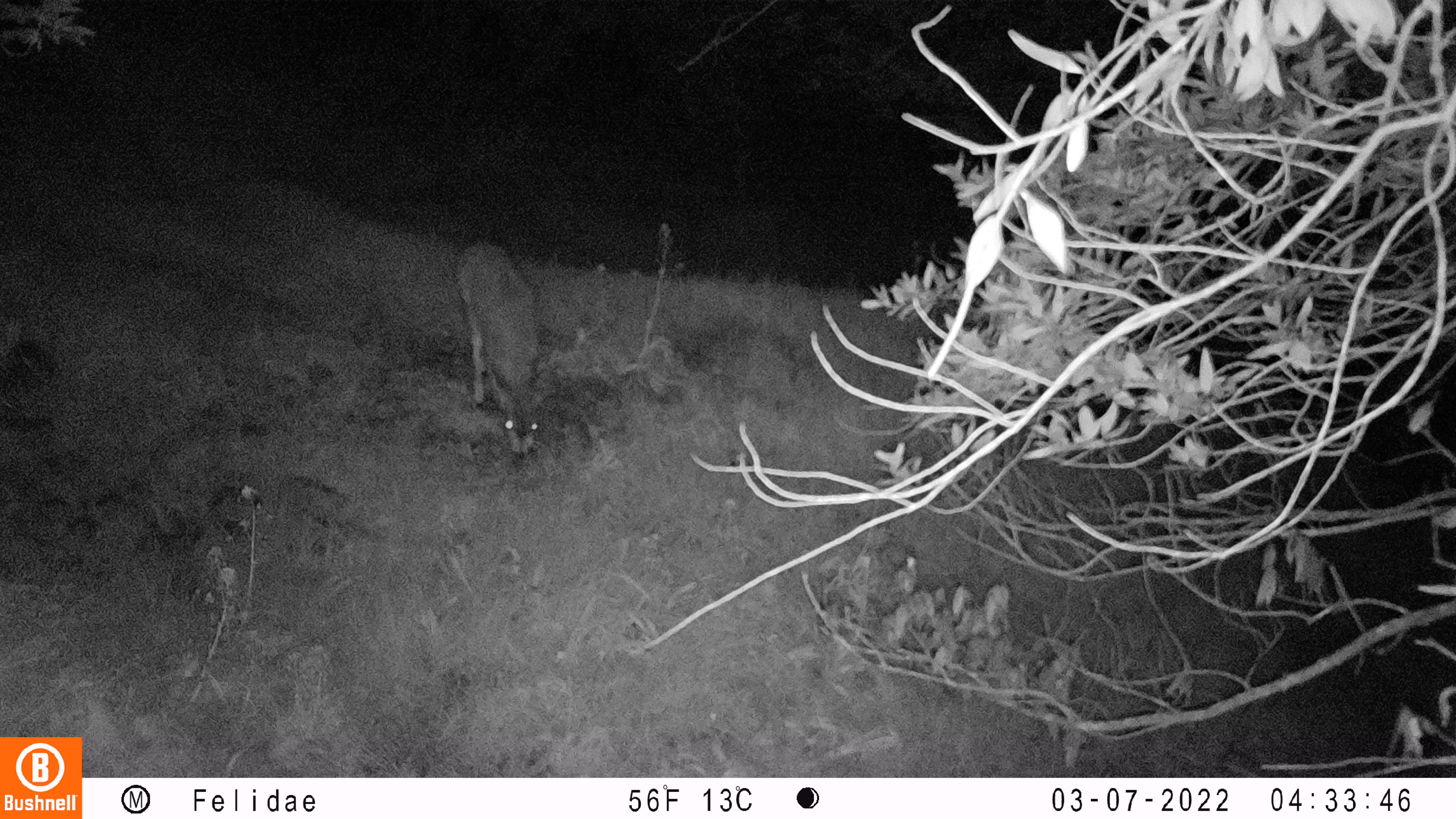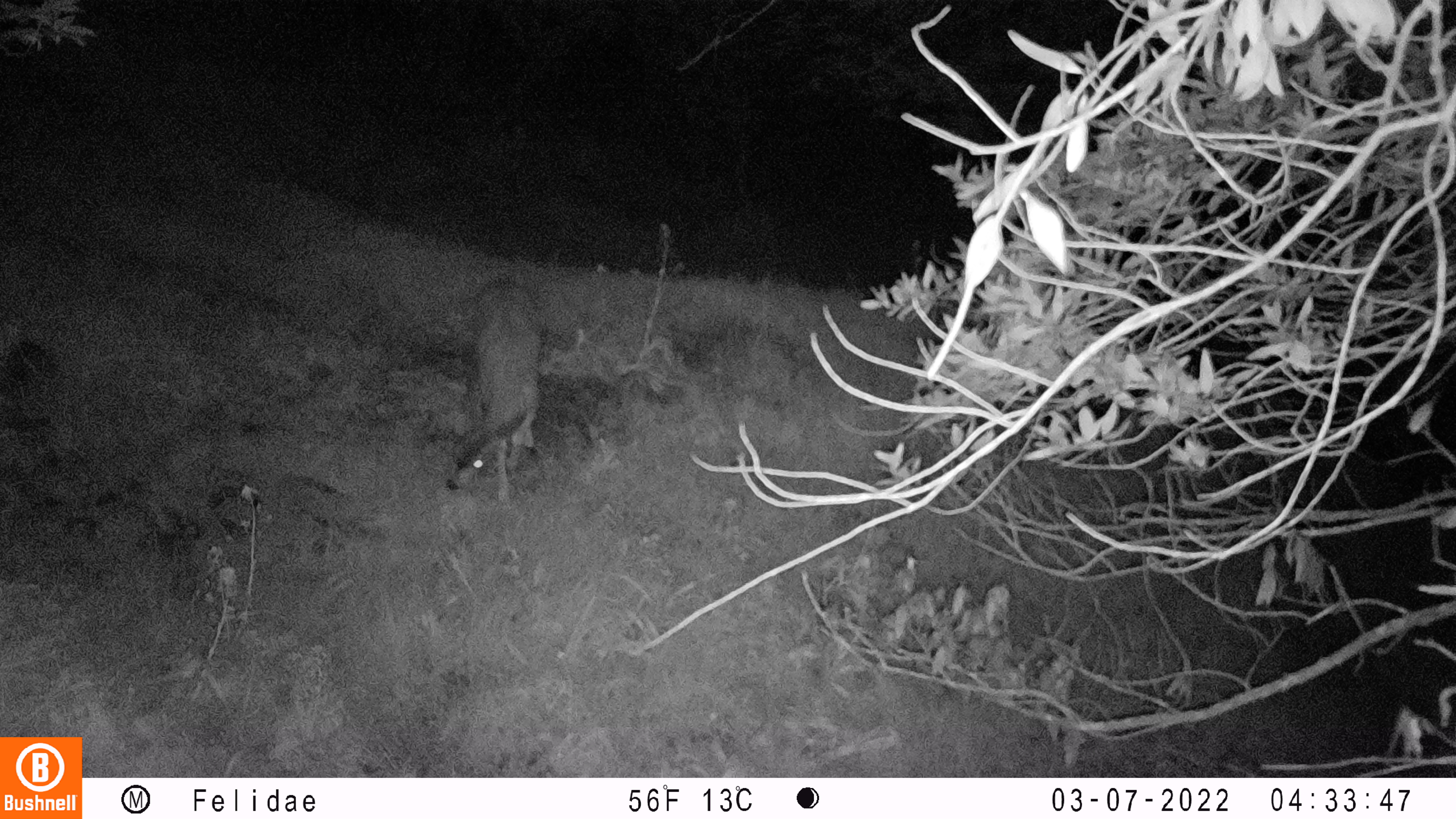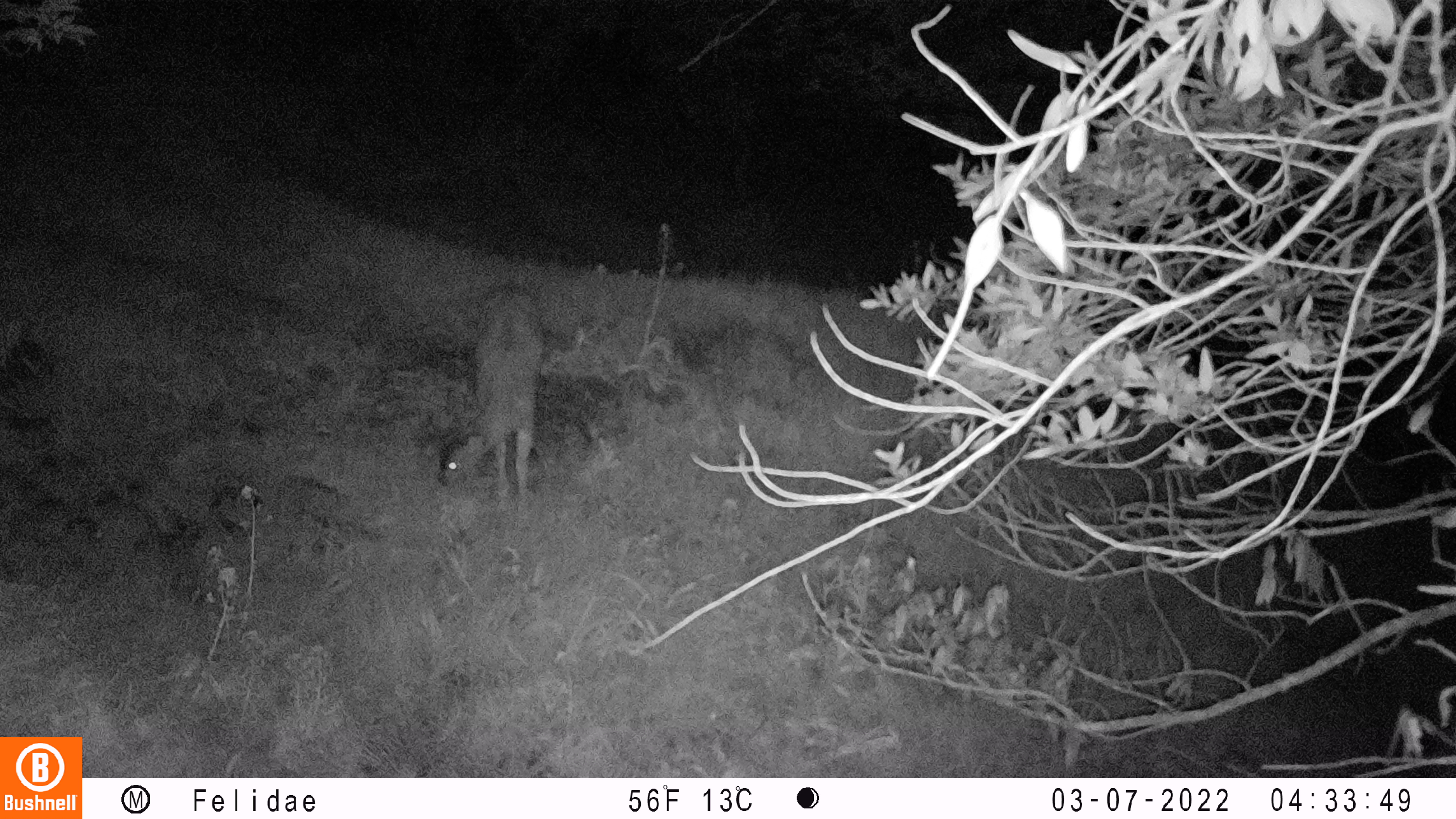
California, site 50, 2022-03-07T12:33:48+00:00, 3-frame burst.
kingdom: Animalia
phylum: Chordata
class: Mammalia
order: Artiodactyla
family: Cervidae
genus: Odocoileus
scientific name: Odocoileus hemionus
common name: mule deer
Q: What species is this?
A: Mule deer (Odocoileus hemionus).